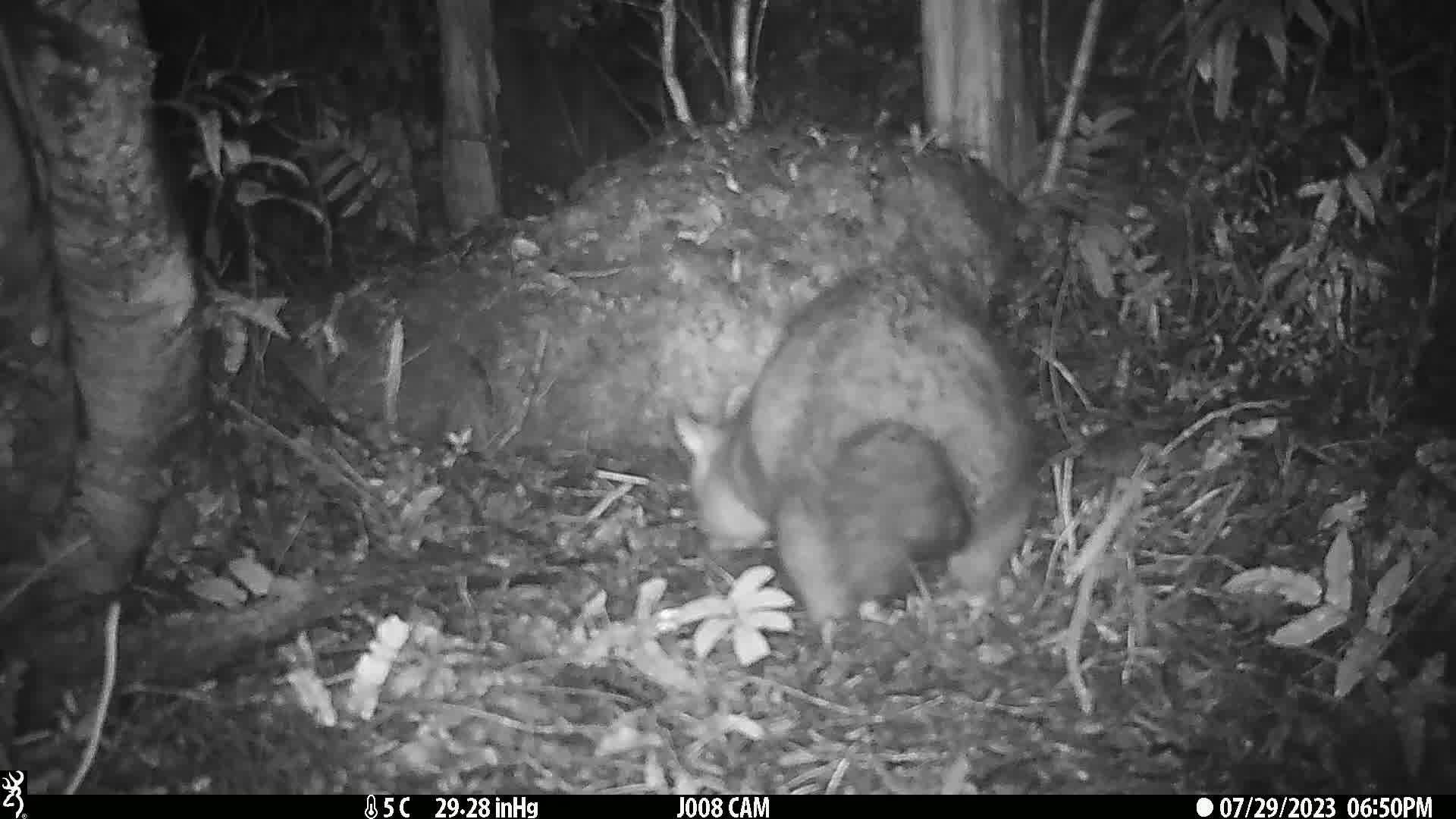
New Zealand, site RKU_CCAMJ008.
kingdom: Animalia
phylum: Chordata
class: Mammalia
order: Diprotodontia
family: Phalangeridae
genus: Trichosurus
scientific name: Trichosurus vulpecula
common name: common brushtail possum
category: possum